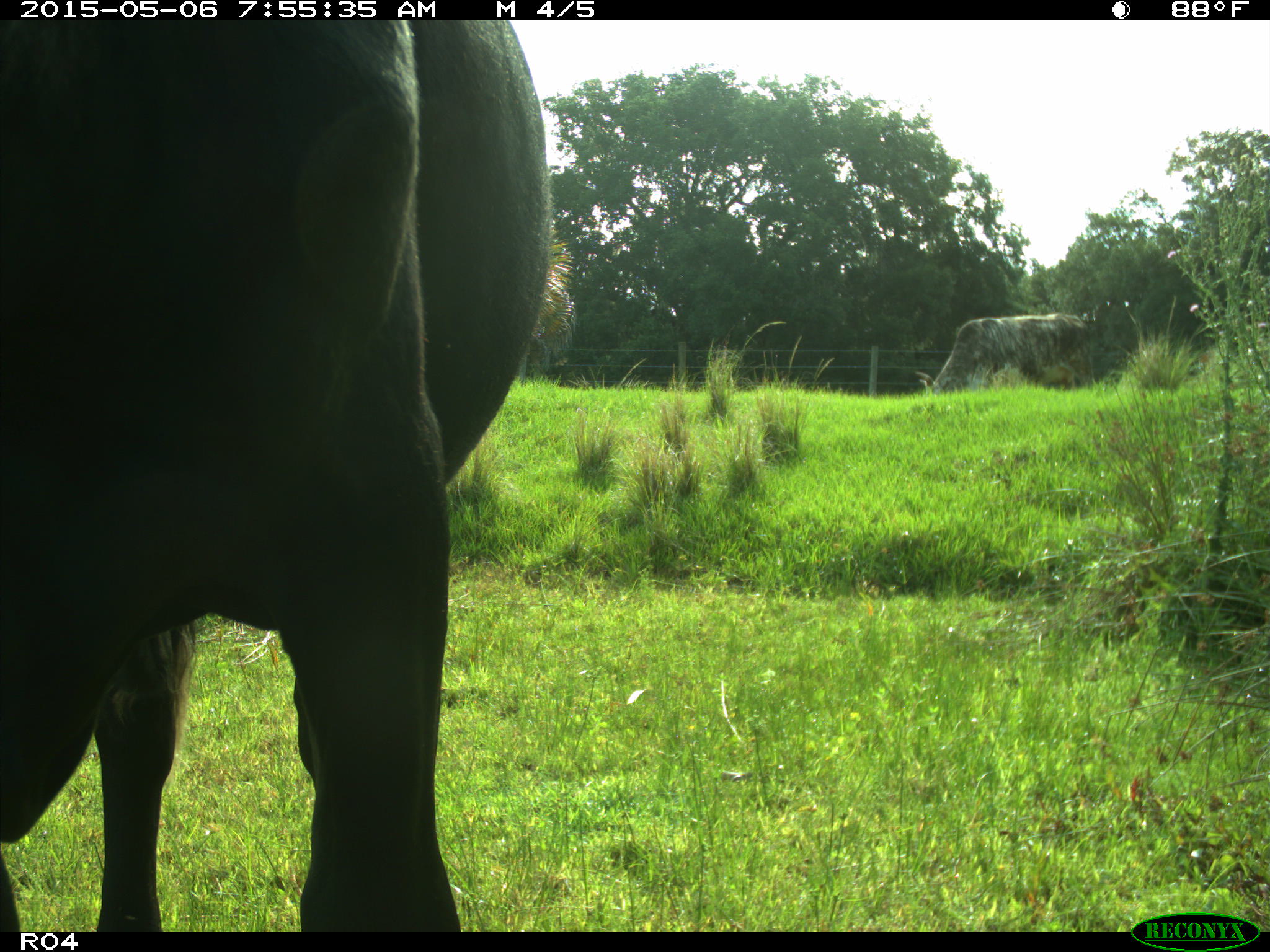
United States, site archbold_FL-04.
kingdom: Animalia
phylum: Chordata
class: Mammalia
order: Artiodactyla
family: Bovidae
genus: Bos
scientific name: Bos taurus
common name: domestic cow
Bos taurus (domestic cow).